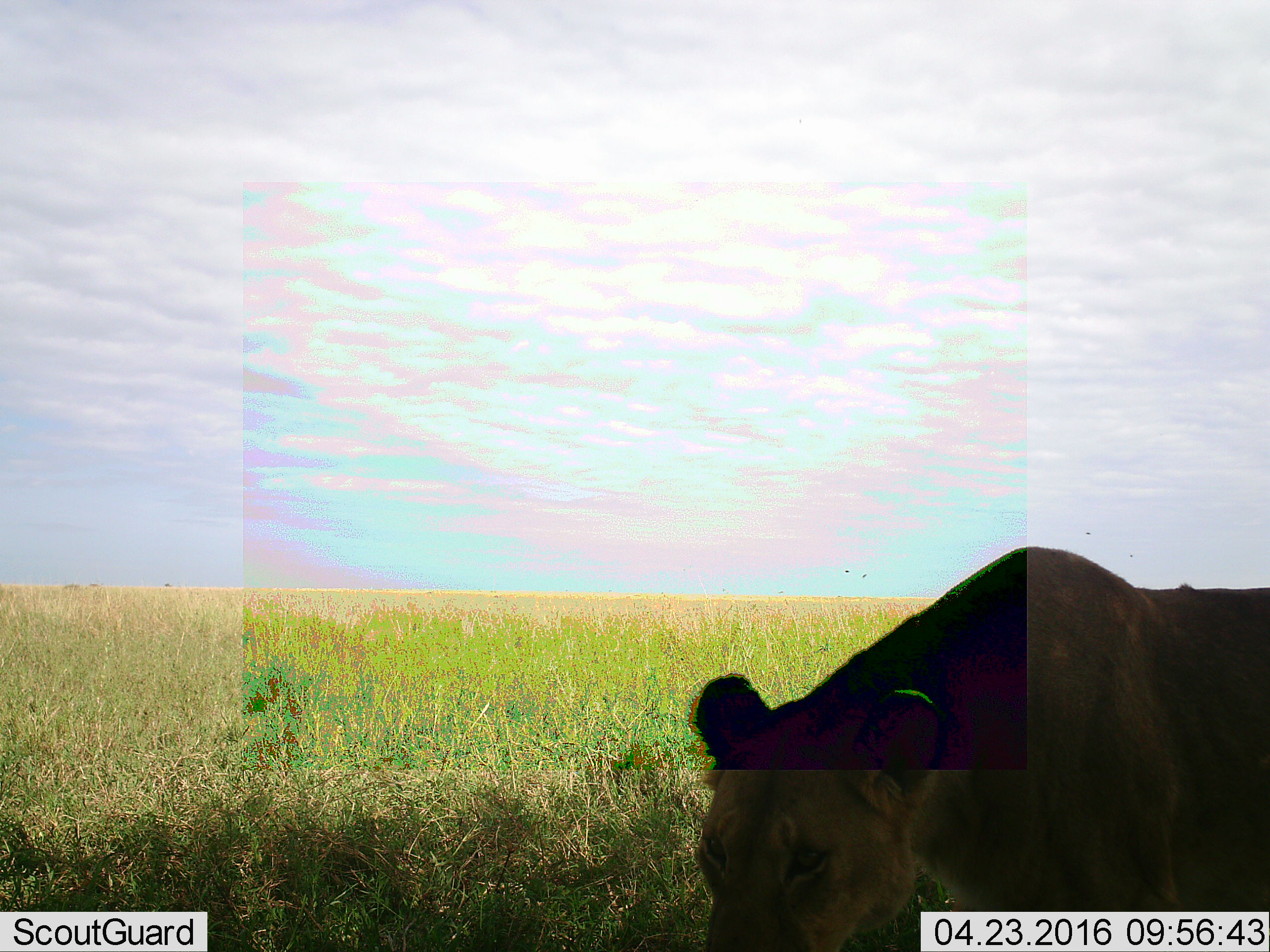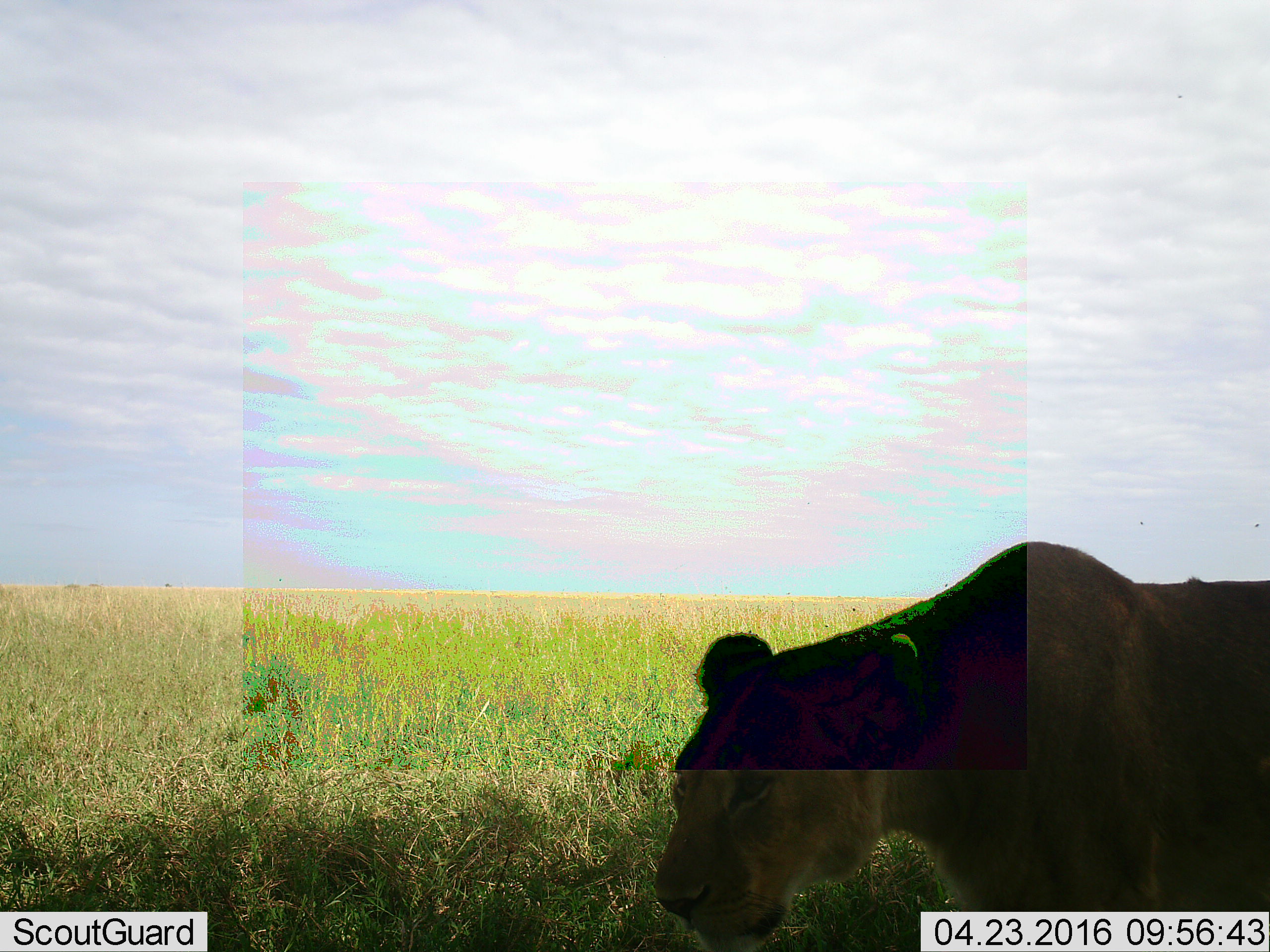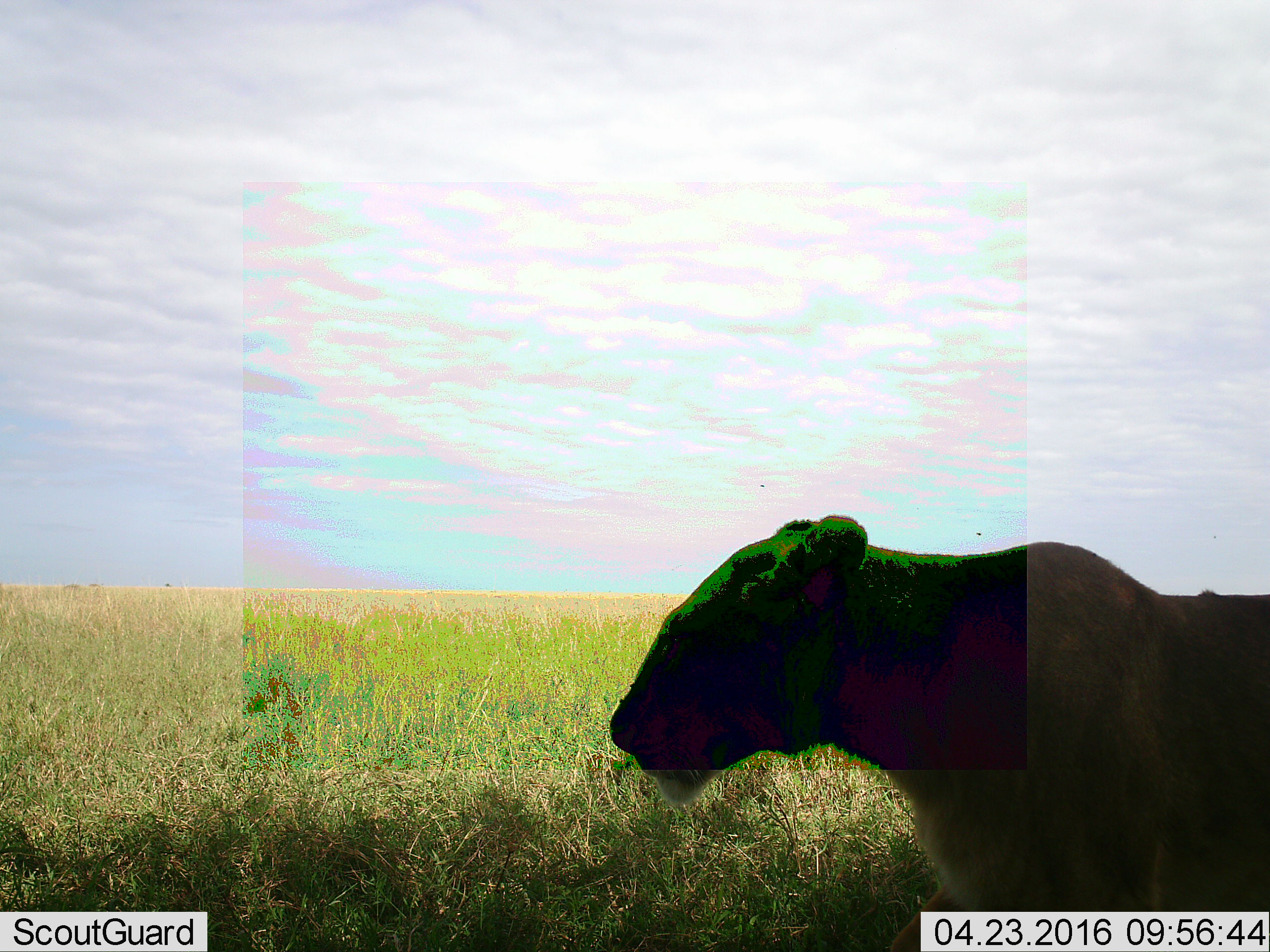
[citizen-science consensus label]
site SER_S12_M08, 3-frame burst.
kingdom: Animalia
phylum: Chordata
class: Mammalia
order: Carnivora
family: Felidae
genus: Panthera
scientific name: Panthera leo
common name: lion female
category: lionfemale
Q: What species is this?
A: Lionfemale (lion female) (Panthera leo).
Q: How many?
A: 1.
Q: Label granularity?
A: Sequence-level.